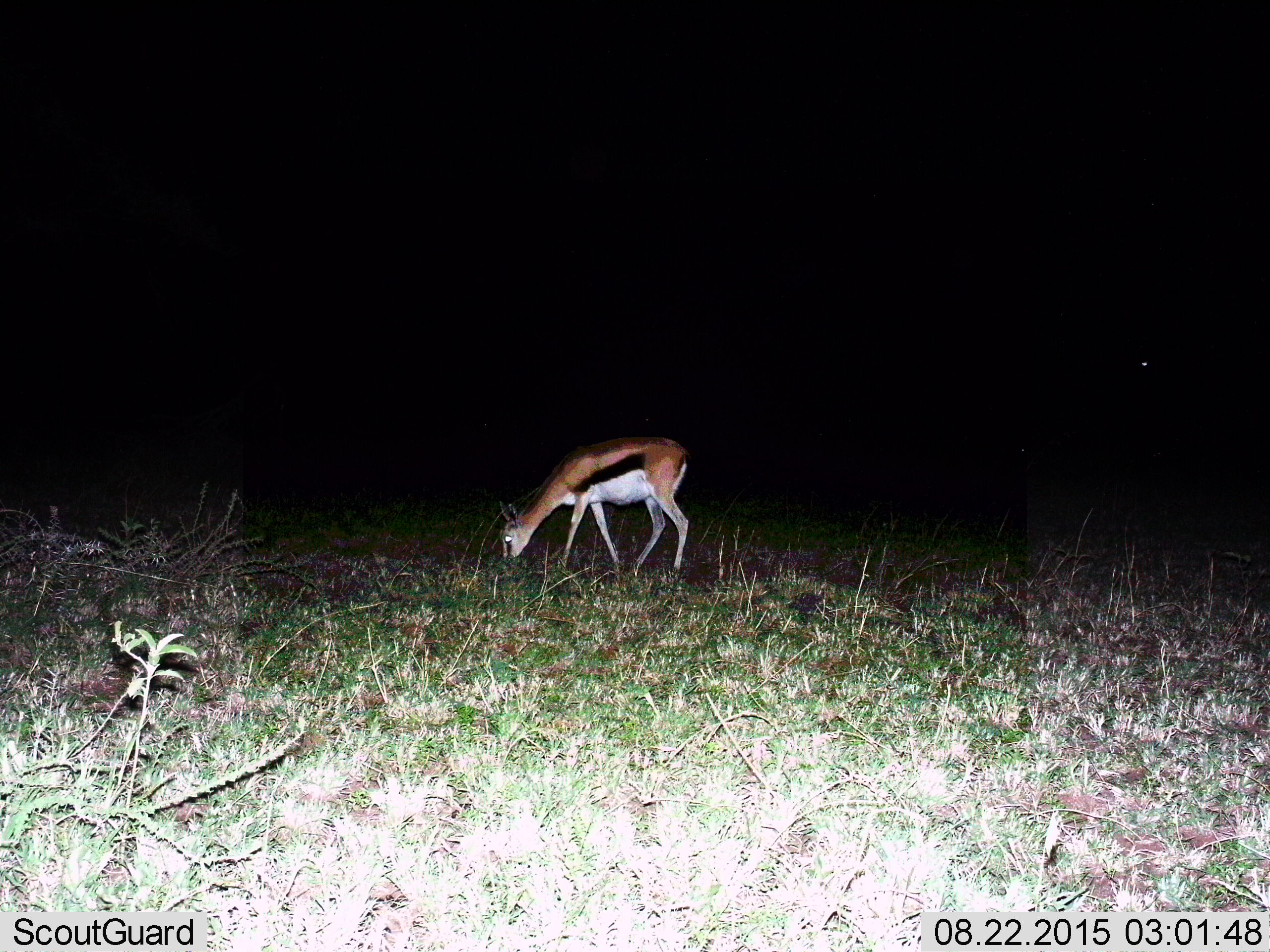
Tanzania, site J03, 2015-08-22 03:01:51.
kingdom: Animalia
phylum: Chordata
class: Mammalia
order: Artiodactyla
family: Bovidae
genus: Eudorcas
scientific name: Eudorcas thomsonii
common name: thomson's gazelle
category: gazellethomsons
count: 1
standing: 30%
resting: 0%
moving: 0%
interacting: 0%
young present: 0%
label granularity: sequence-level